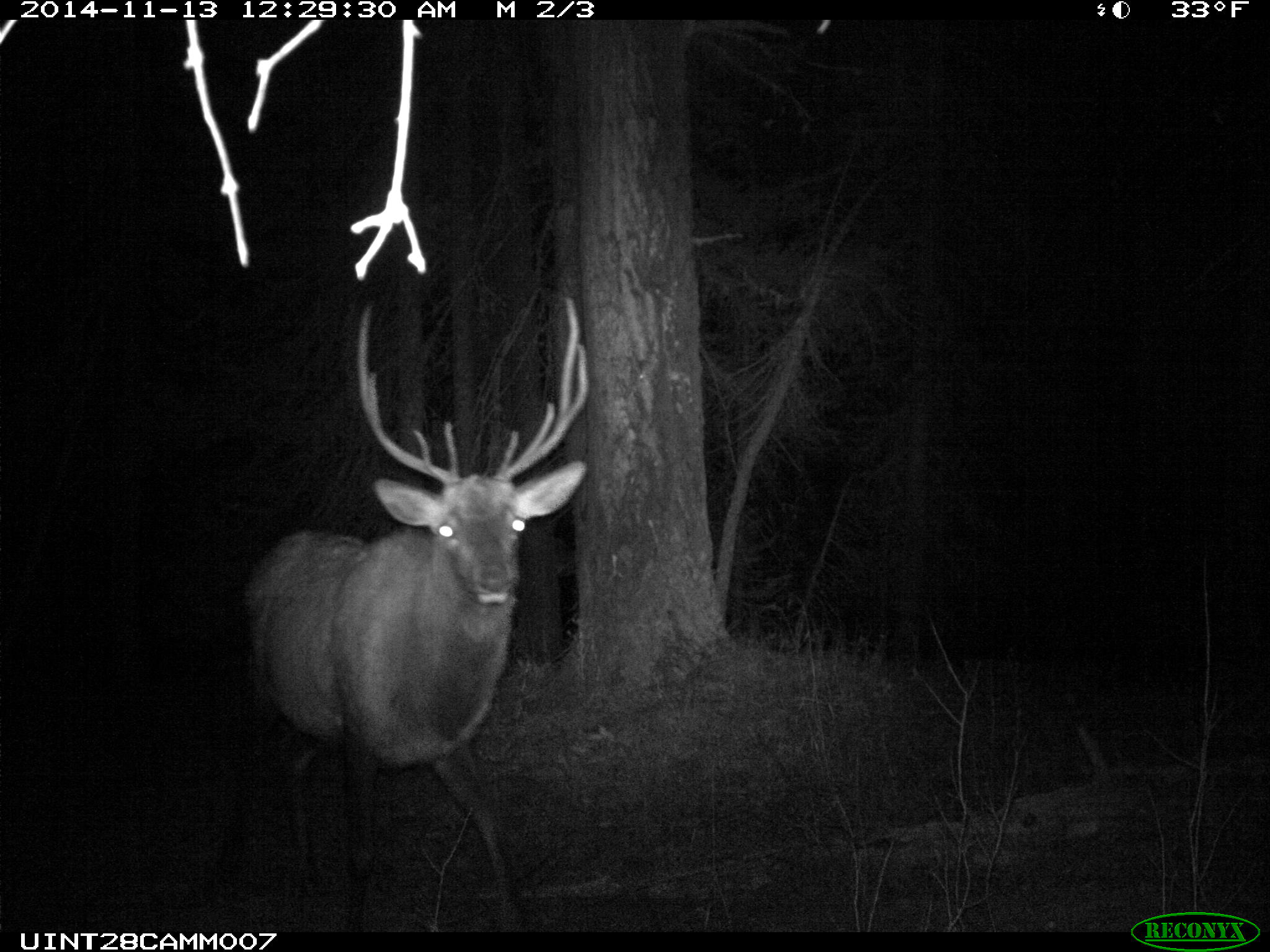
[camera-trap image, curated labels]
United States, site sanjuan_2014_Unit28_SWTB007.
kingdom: Animalia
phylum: Chordata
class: Mammalia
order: Artiodactyla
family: Cervidae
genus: Cervus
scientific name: Cervus elaphus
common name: red deer